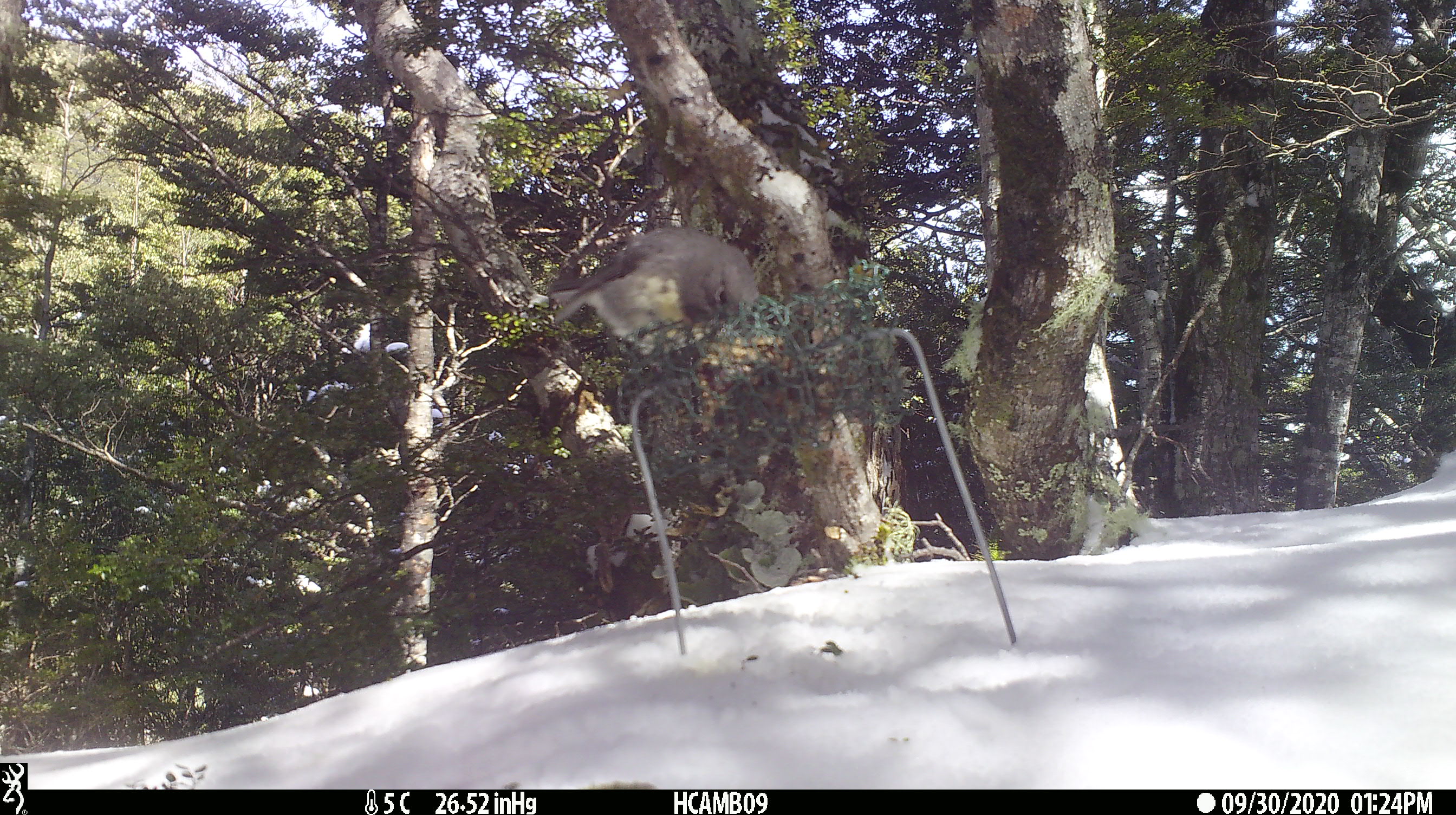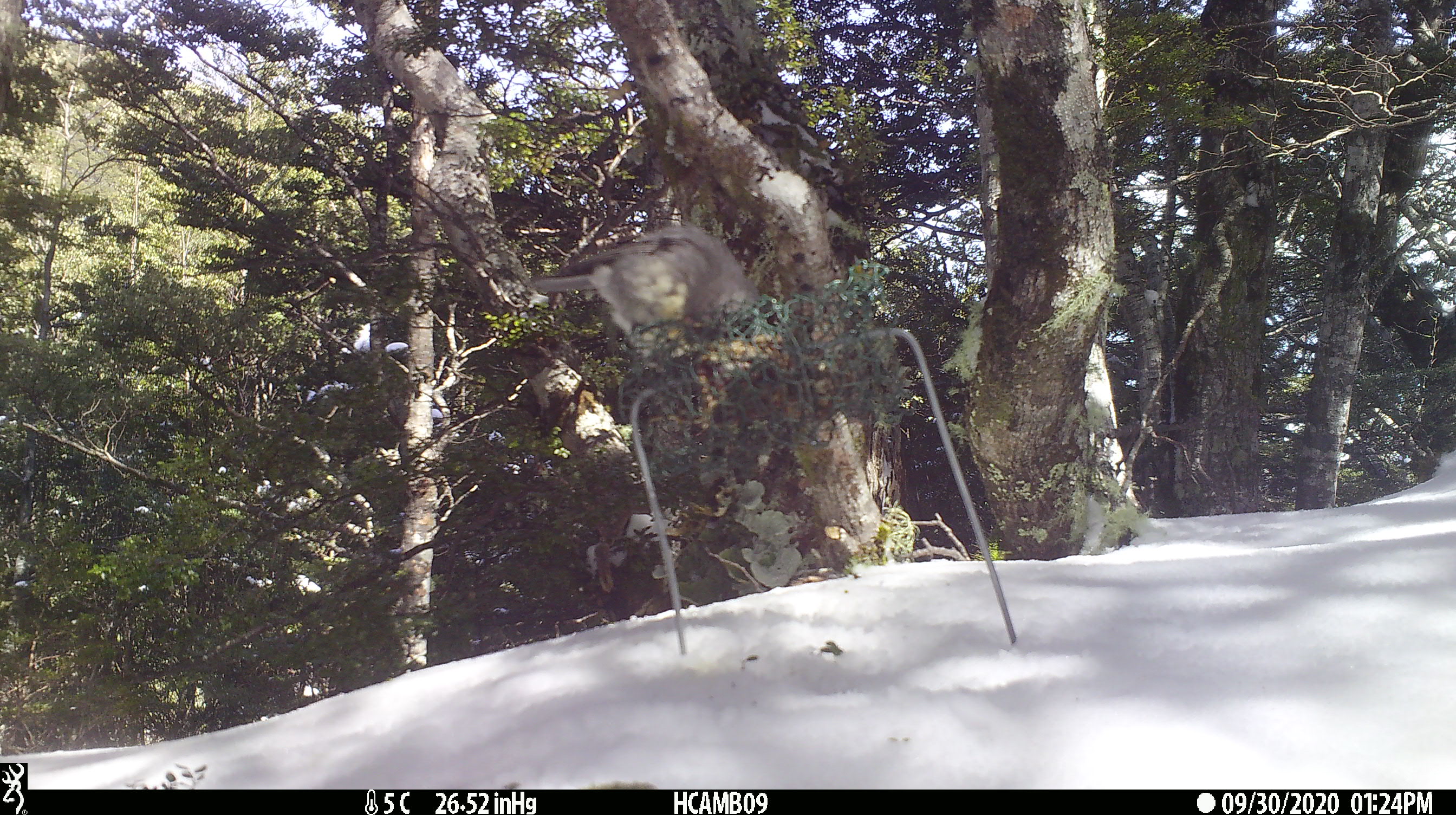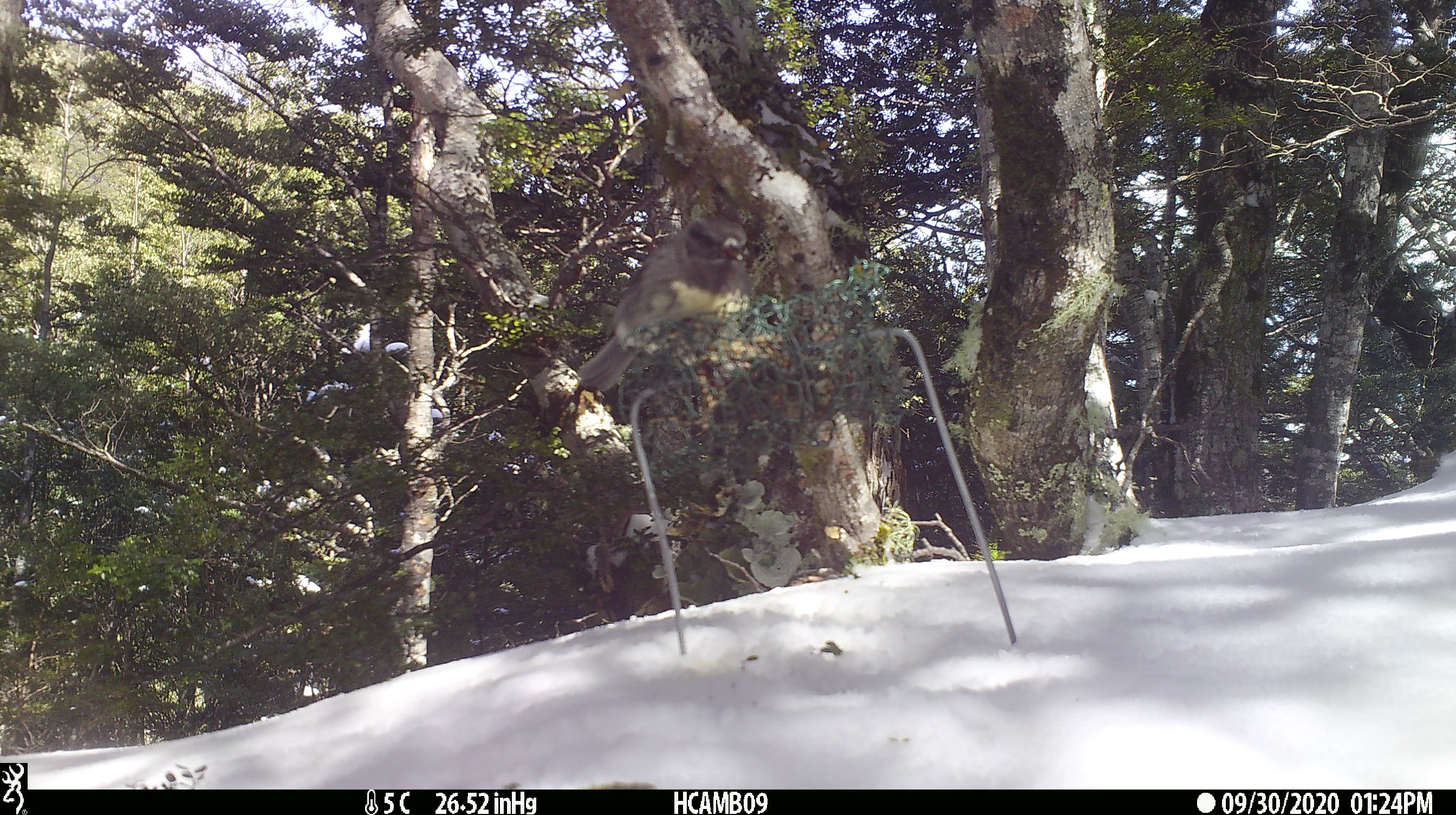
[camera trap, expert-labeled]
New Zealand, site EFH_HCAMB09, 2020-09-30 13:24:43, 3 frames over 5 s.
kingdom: Animalia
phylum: Chordata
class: Aves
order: Passeriformes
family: Petroicidae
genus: Petroica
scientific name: Petroica australis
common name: new zealand robin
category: robin